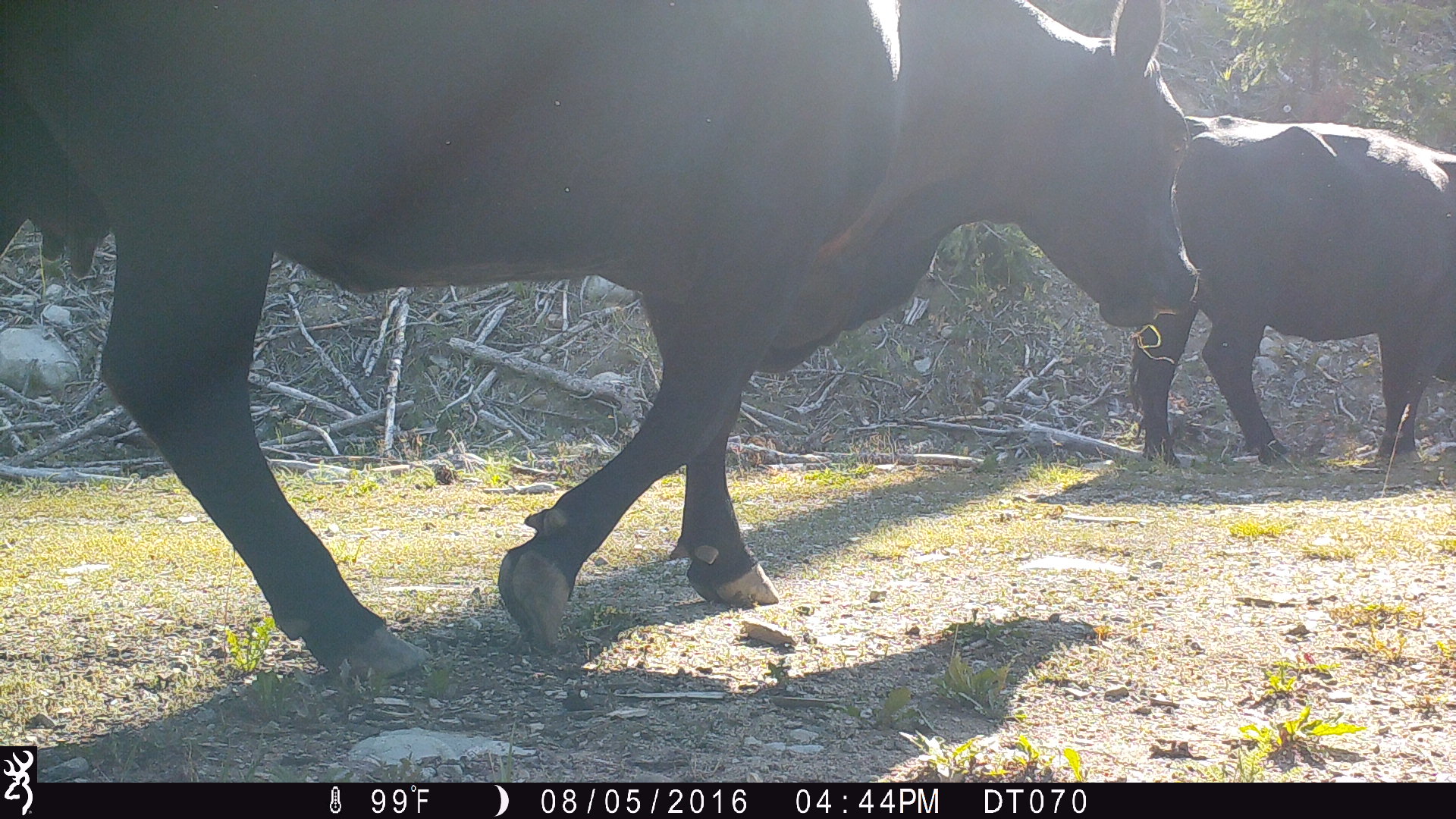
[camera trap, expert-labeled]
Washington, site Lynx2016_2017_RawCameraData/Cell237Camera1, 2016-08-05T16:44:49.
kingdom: Animalia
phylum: Chordata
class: Mammalia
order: Artiodactyla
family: Bovidae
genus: Bos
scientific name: Bos taurus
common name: domestic cattle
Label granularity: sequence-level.